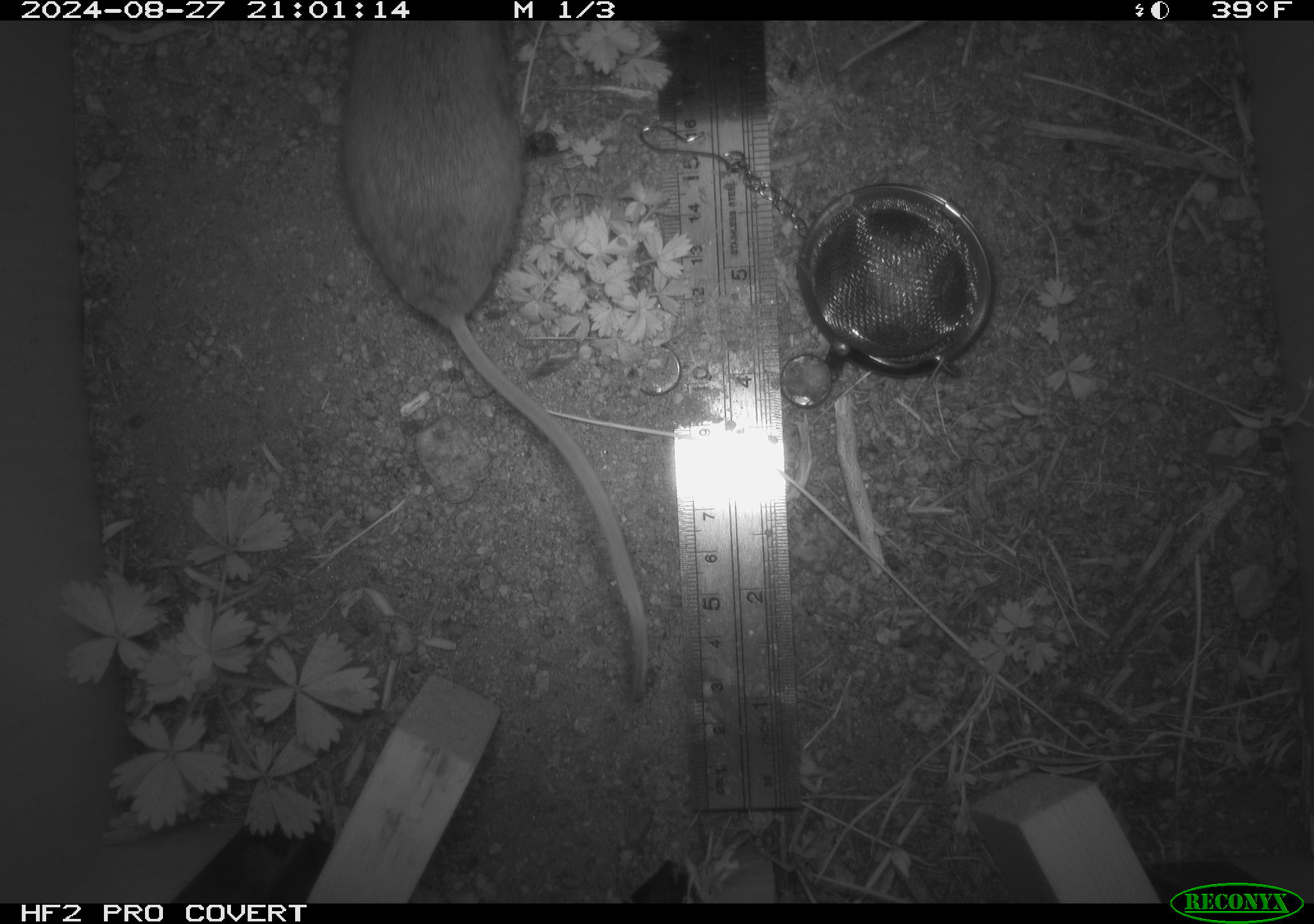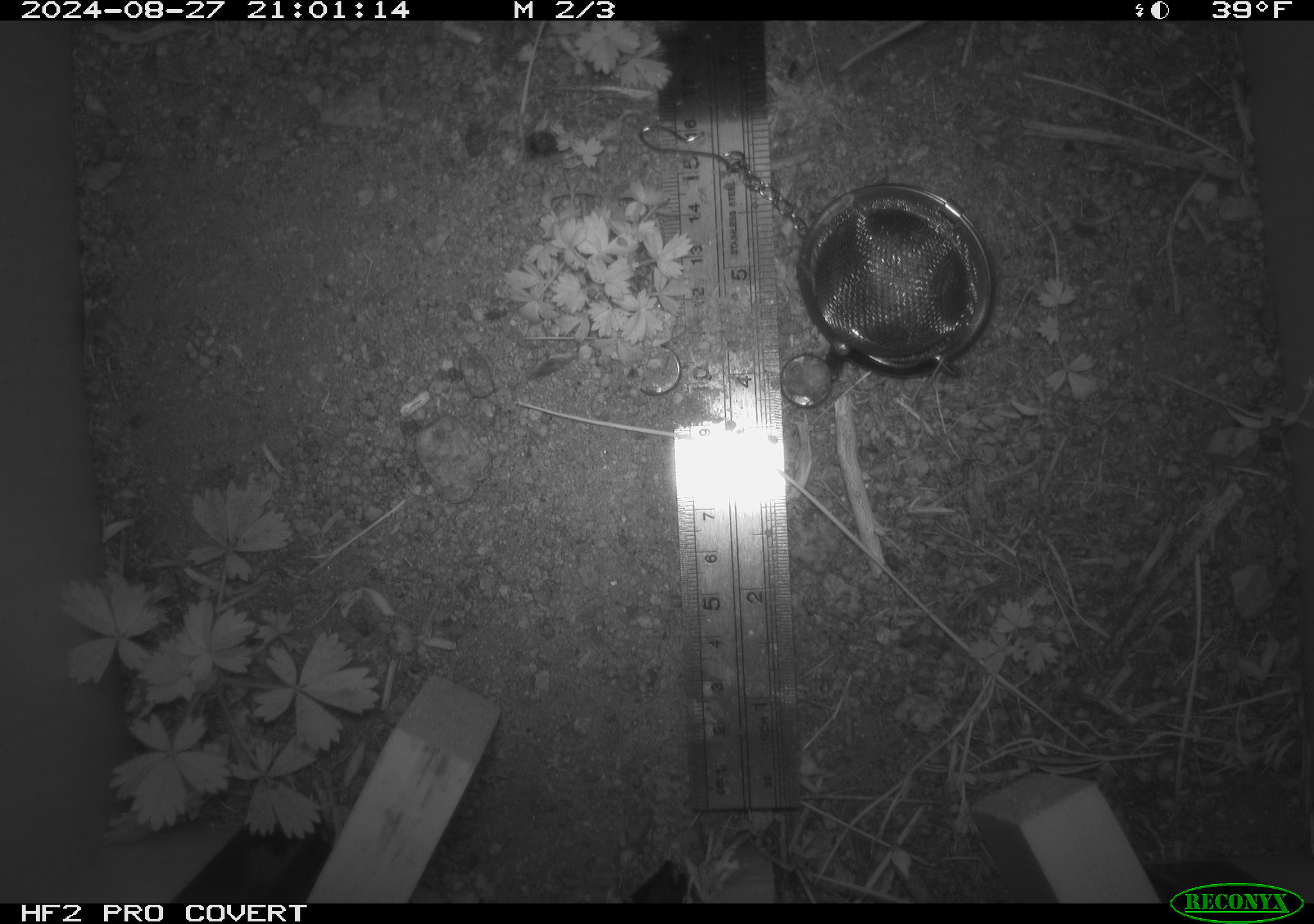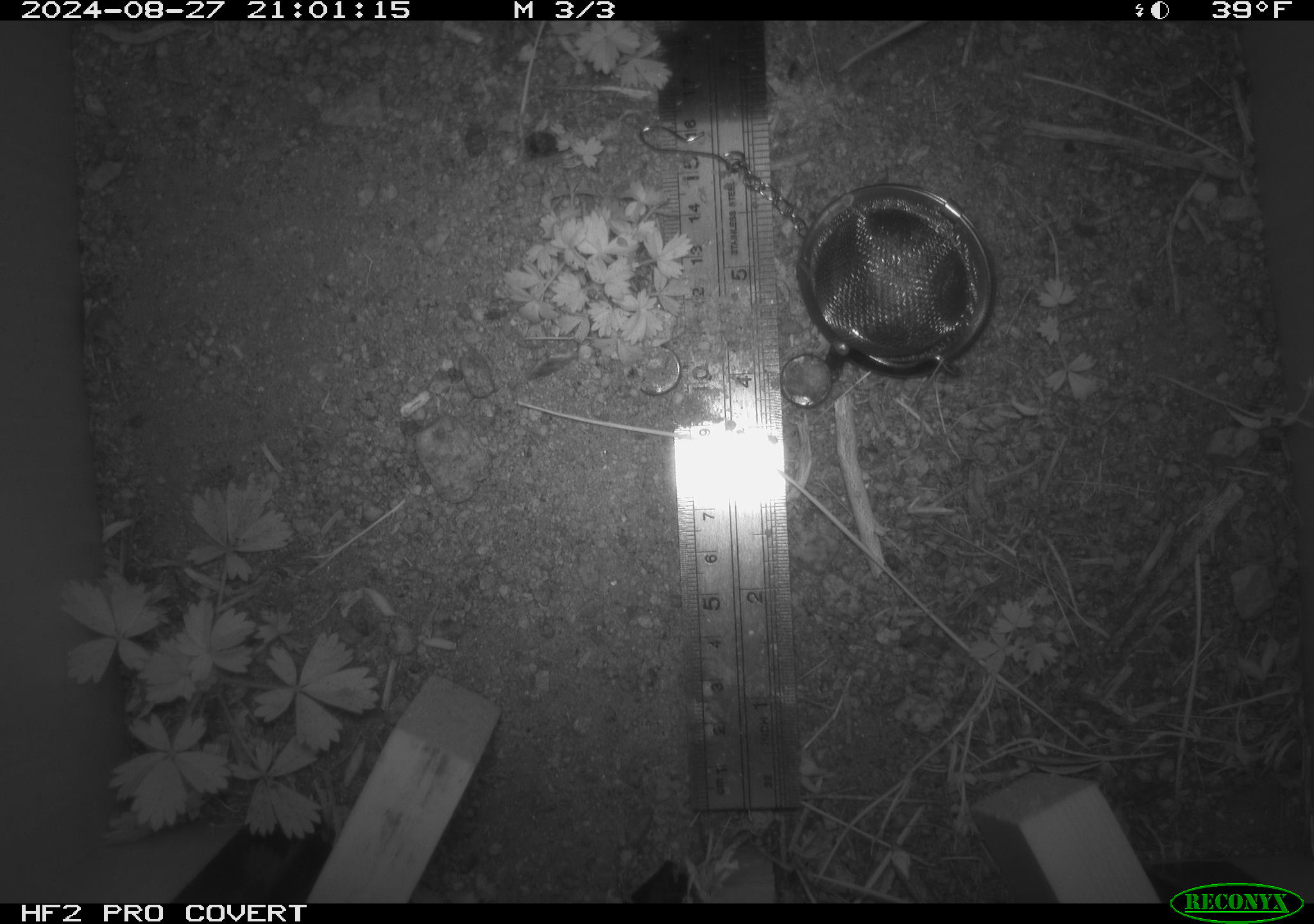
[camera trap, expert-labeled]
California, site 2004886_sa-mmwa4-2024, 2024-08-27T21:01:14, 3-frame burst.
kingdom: Animalia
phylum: Chordata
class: Mammalia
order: Rodentia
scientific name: Rodentia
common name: mouse species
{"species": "mouse species (Rodentia)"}